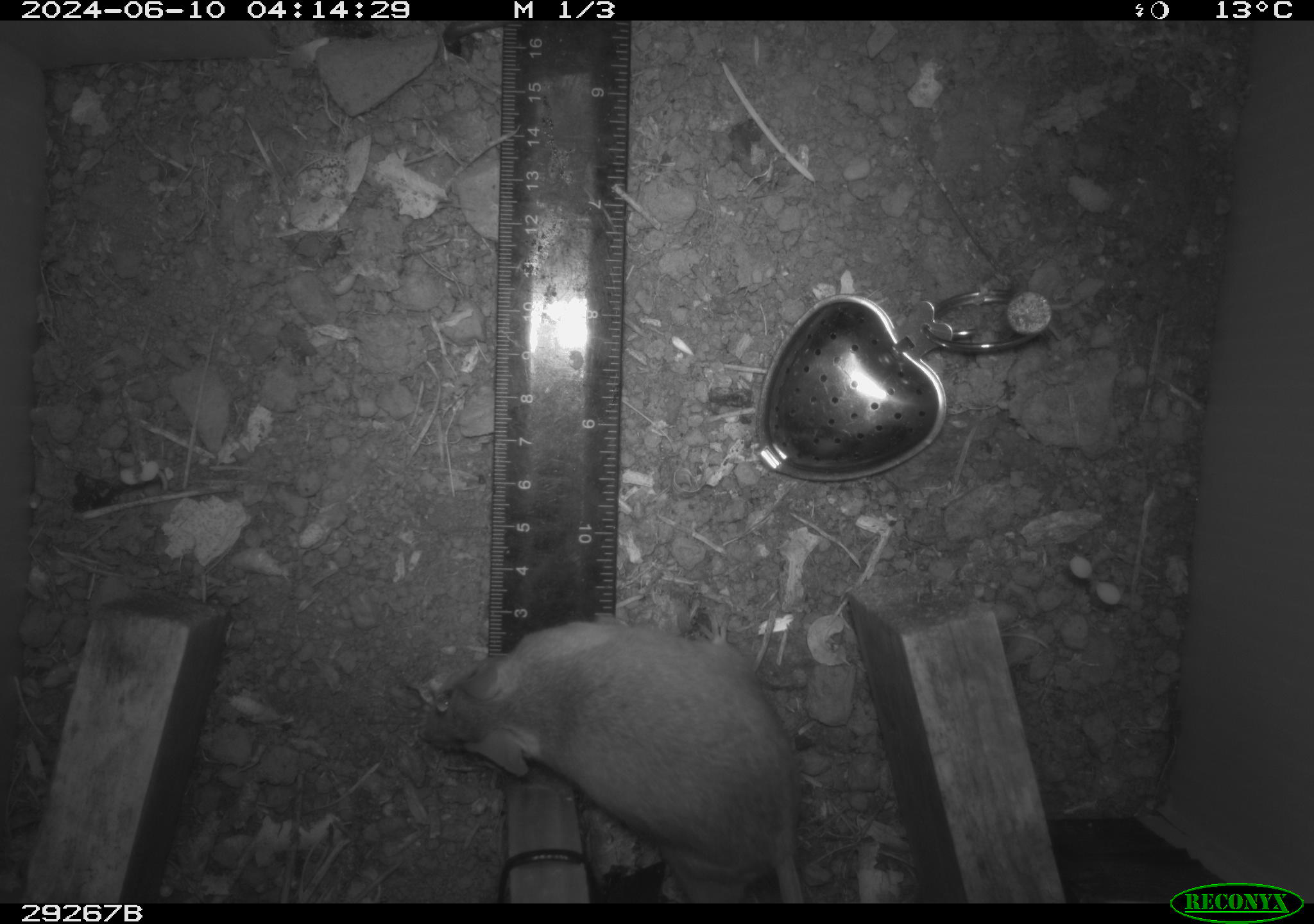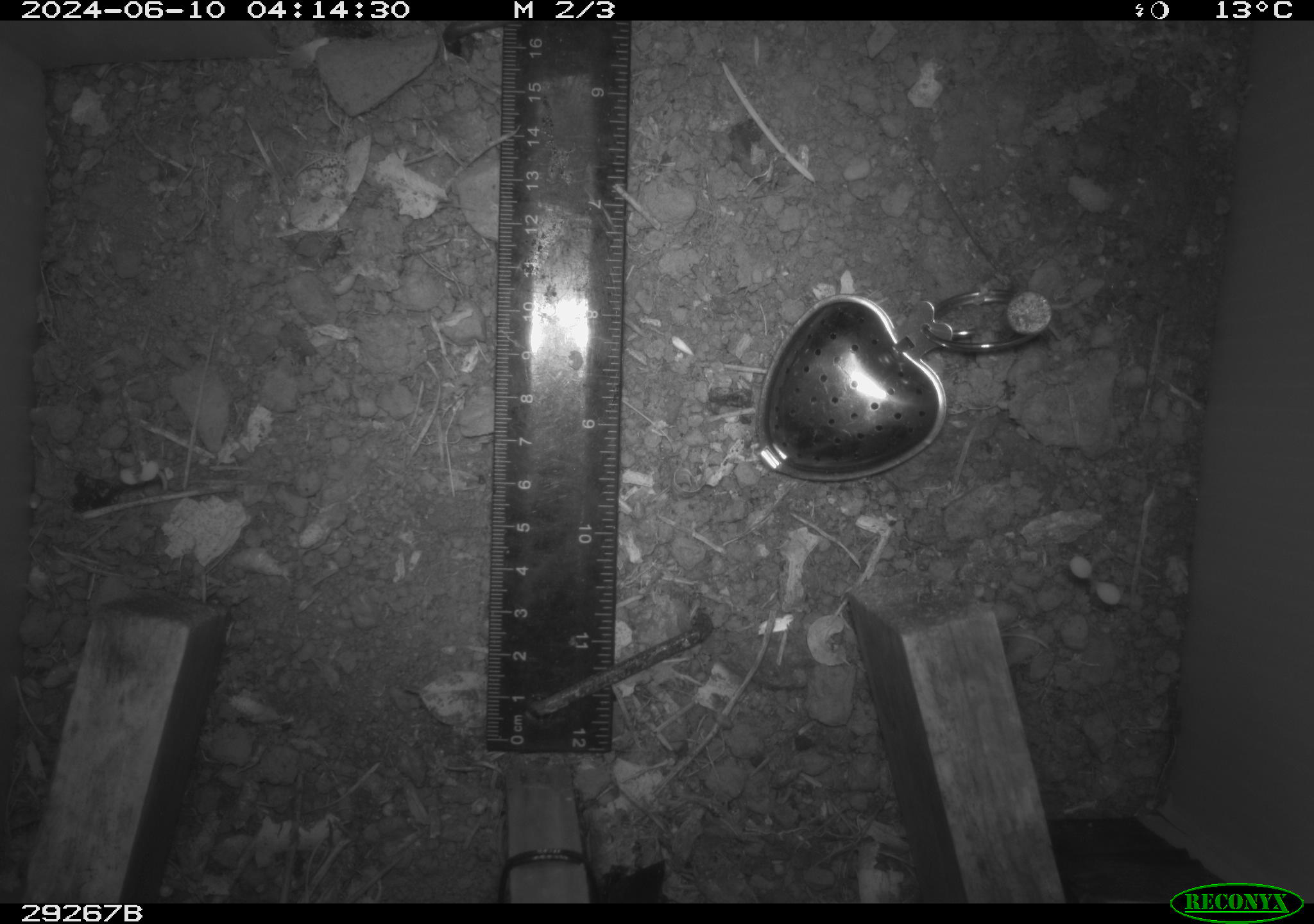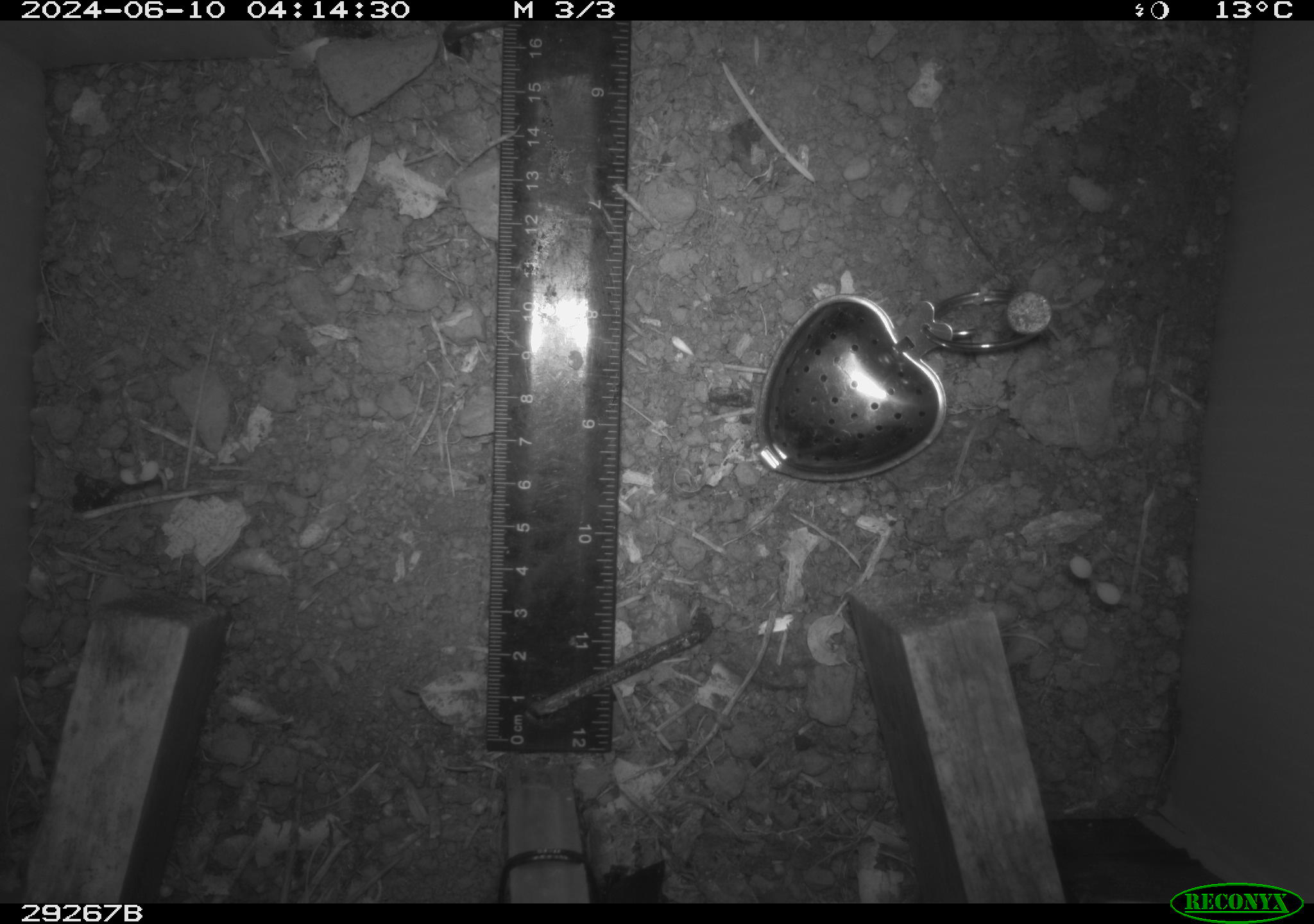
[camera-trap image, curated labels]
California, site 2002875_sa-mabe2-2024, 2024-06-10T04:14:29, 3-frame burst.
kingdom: Animalia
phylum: Chordata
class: Mammalia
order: Rodentia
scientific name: Rodentia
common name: mouse species